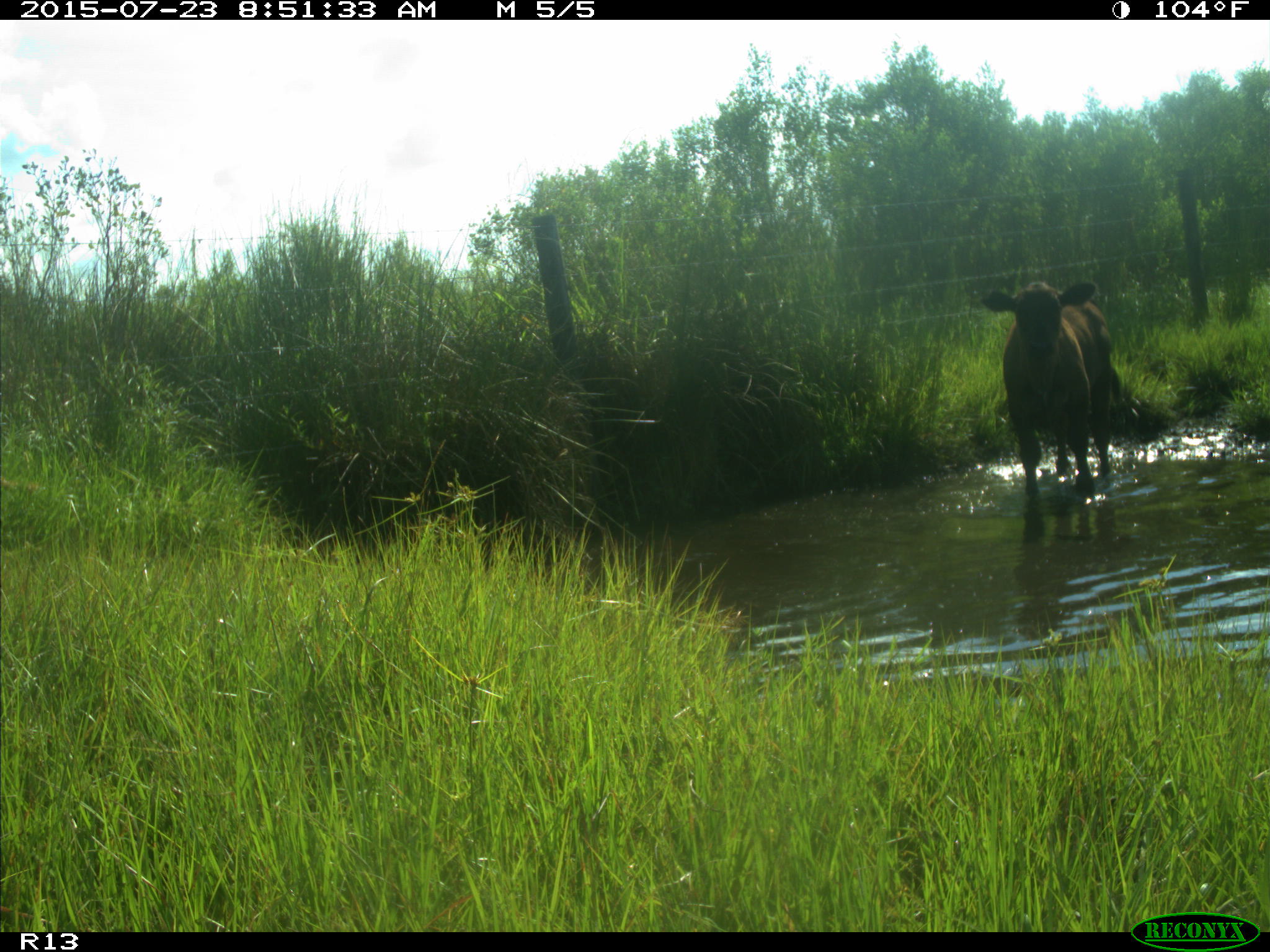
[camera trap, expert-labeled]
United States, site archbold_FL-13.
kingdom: Animalia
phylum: Chordata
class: Mammalia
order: Artiodactyla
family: Bovidae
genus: Bos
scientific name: Bos taurus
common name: domestic cow